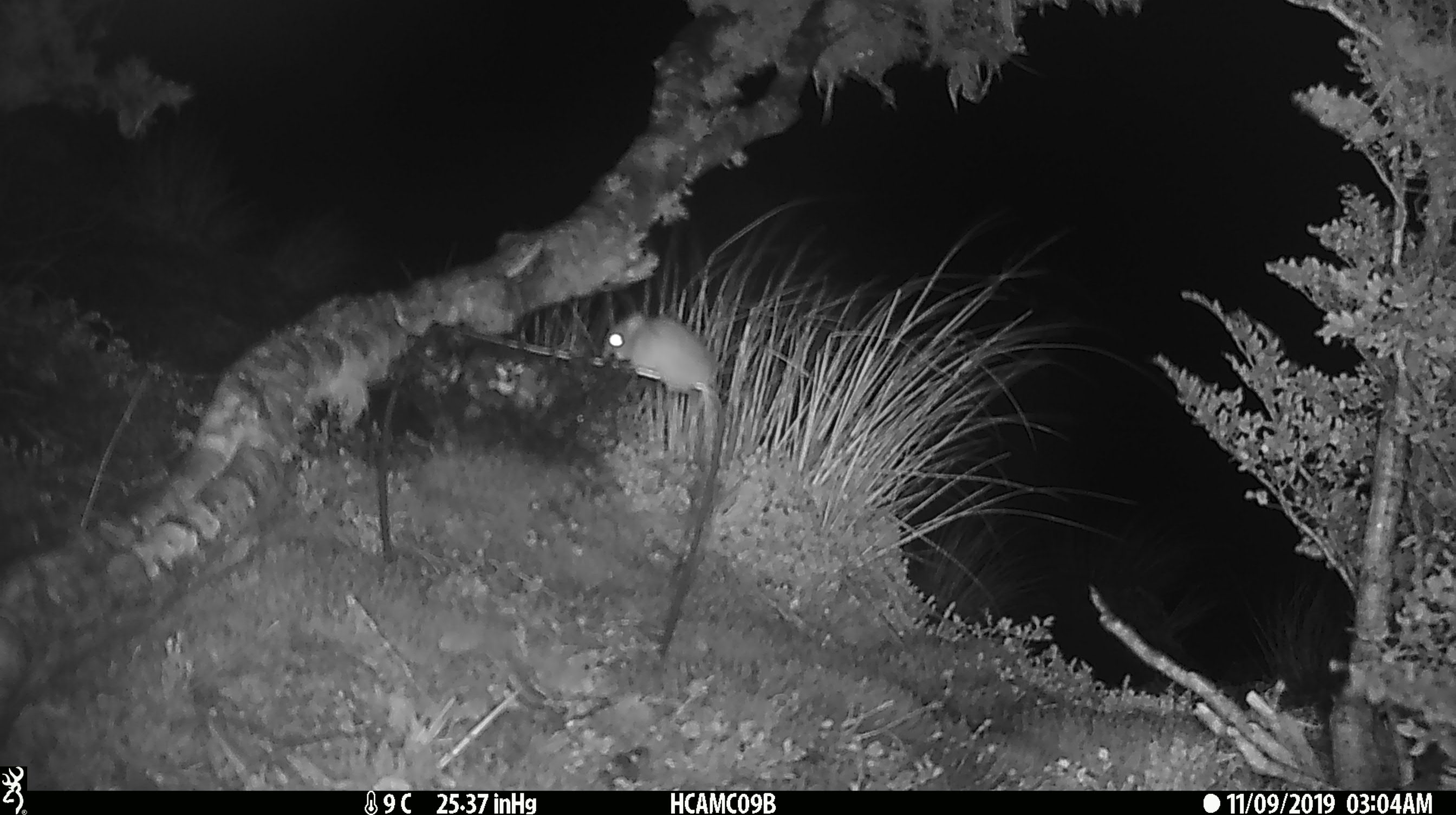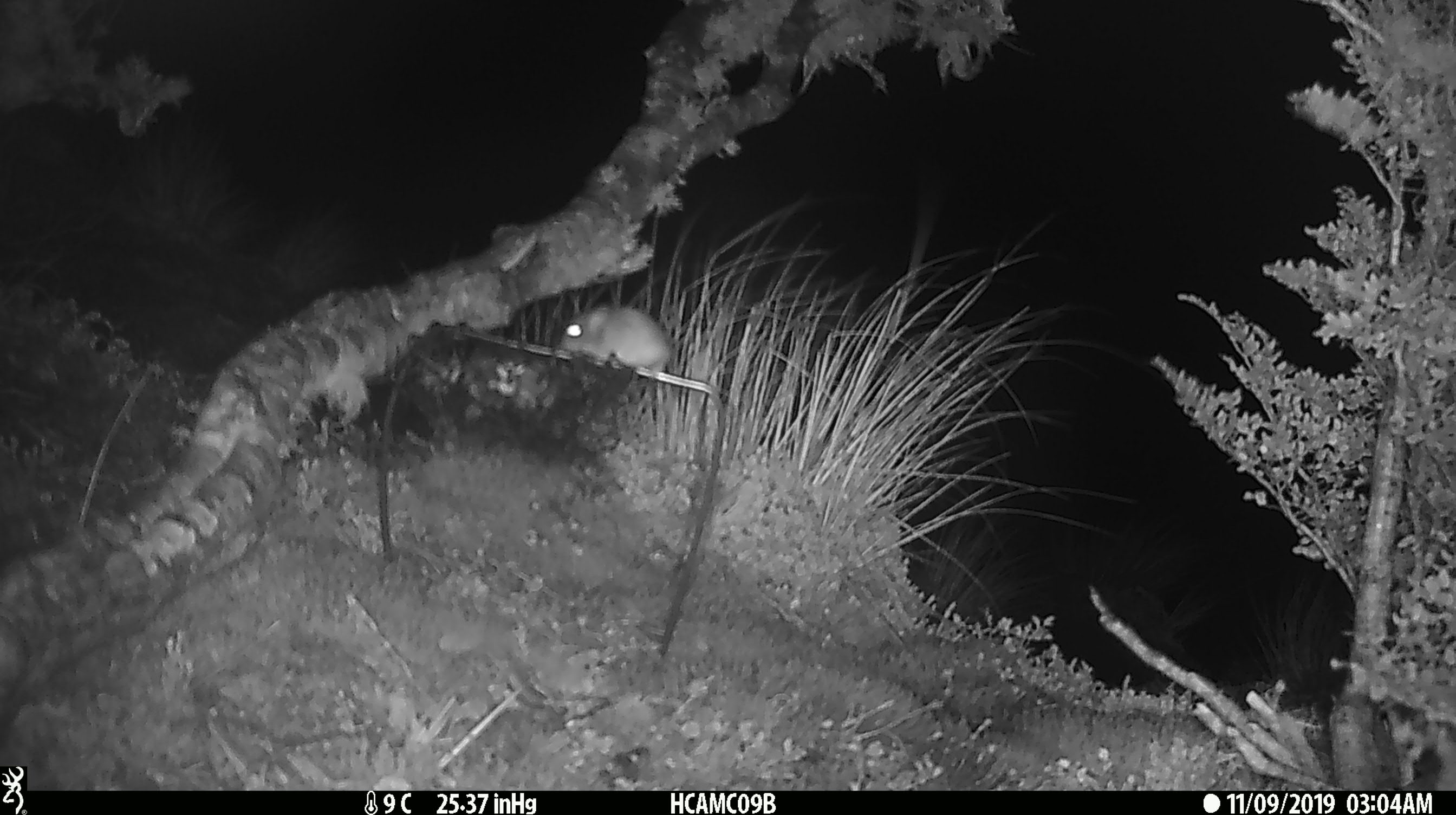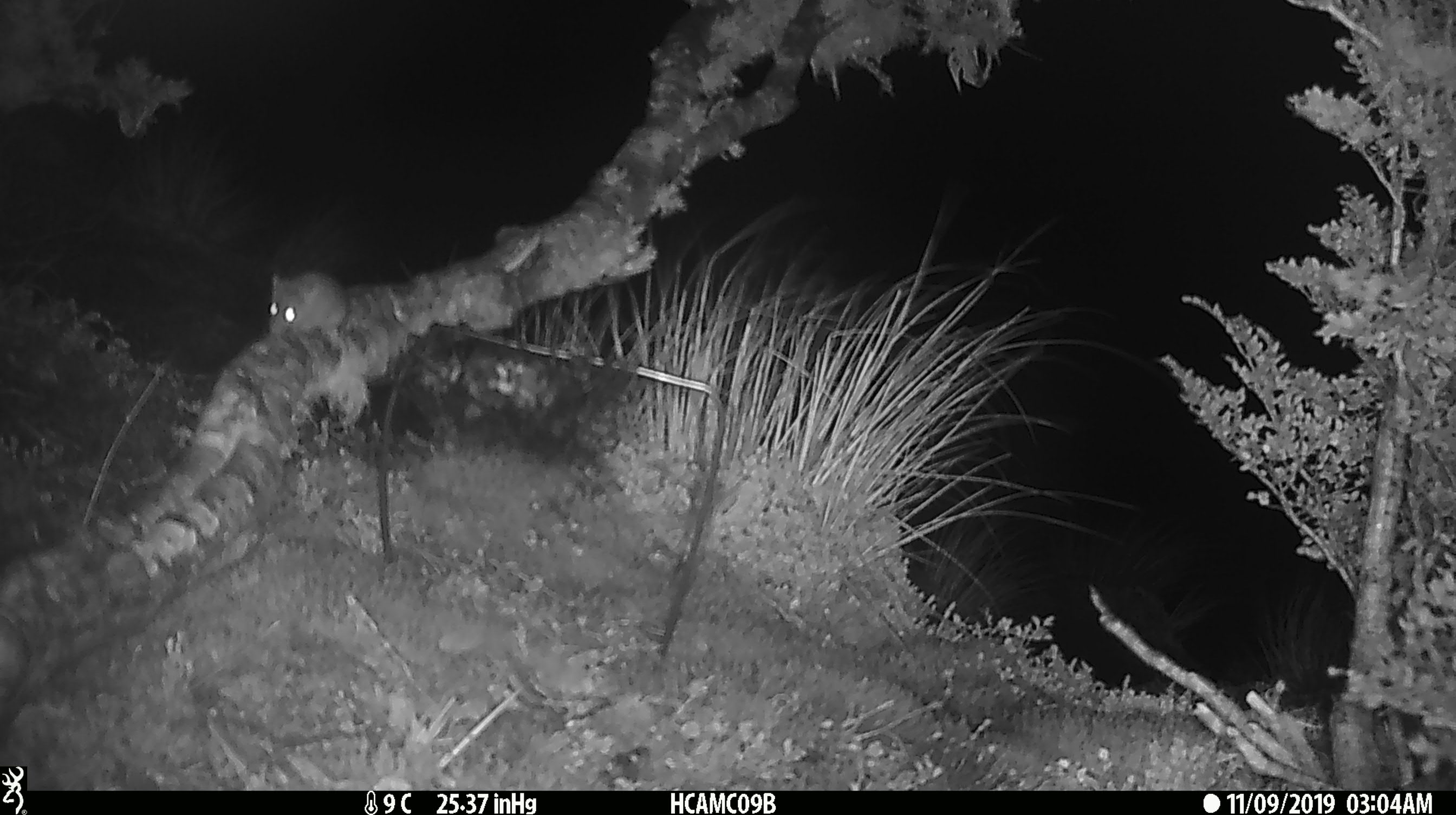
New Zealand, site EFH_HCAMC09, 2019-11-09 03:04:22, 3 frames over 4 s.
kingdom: Animalia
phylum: Chordata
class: Mammalia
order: Rodentia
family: Muridae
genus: Mus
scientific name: Mus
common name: mouse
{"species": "mouse (Mus)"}